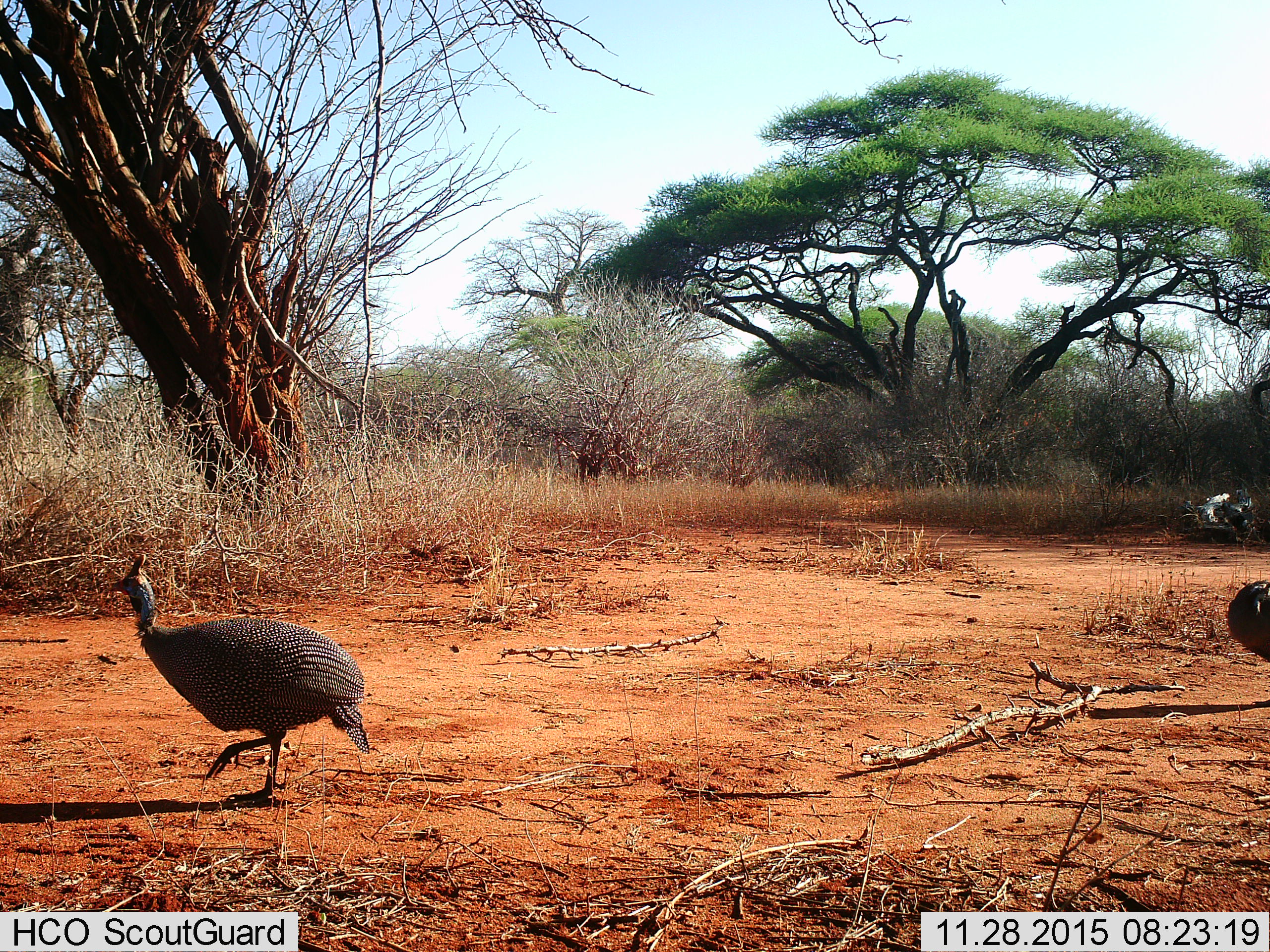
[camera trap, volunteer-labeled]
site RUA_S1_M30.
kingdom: Animalia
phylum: Chordata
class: Aves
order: Galliformes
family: Numididae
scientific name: Numididae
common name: guineafowl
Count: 2.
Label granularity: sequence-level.